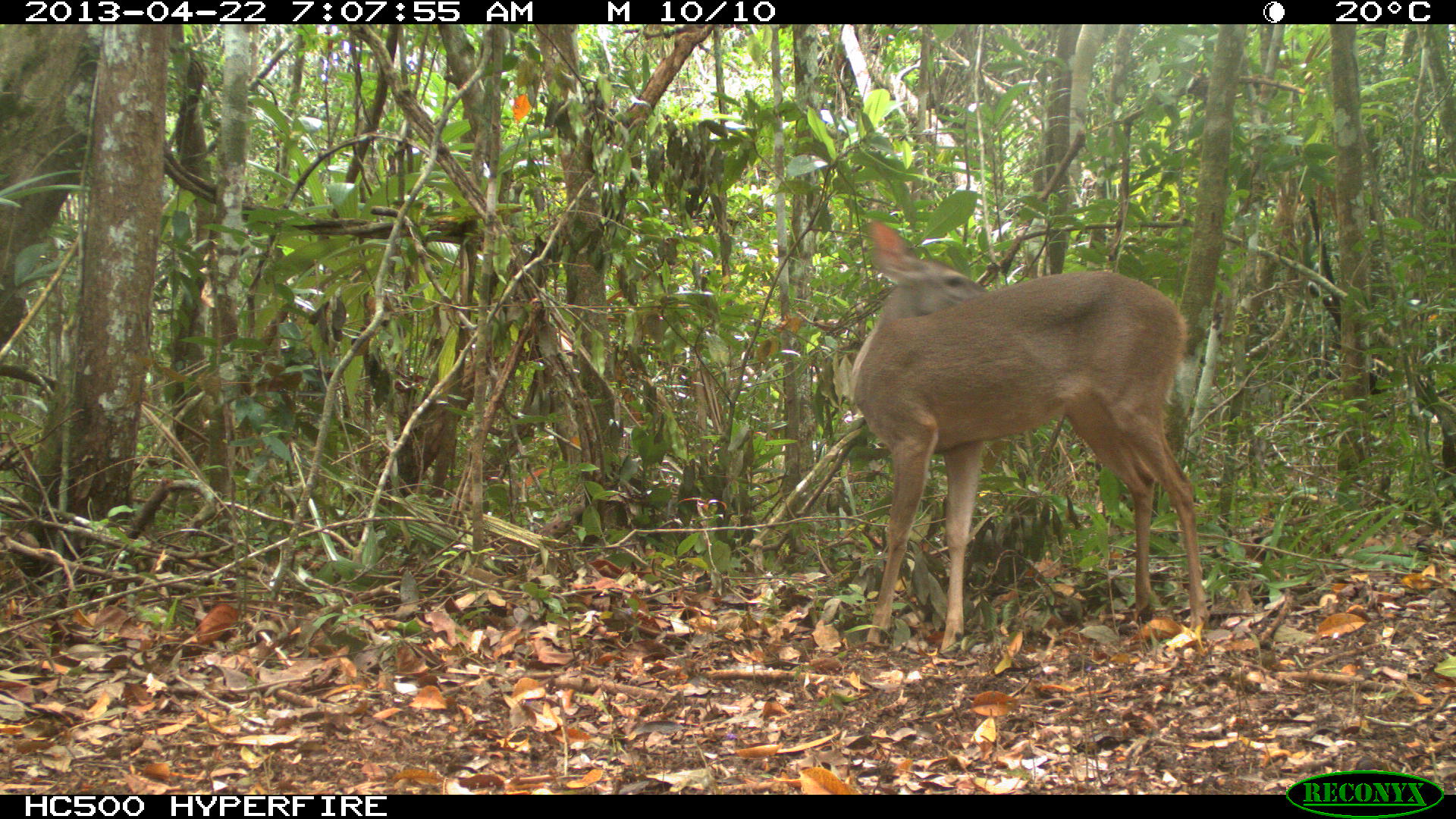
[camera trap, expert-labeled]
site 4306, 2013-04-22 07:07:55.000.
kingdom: Animalia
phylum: Chordata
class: Mammalia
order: Artiodactyla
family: Cervidae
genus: Odocoileus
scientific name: Odocoileus virginianus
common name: white-tailed deer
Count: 1.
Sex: female.